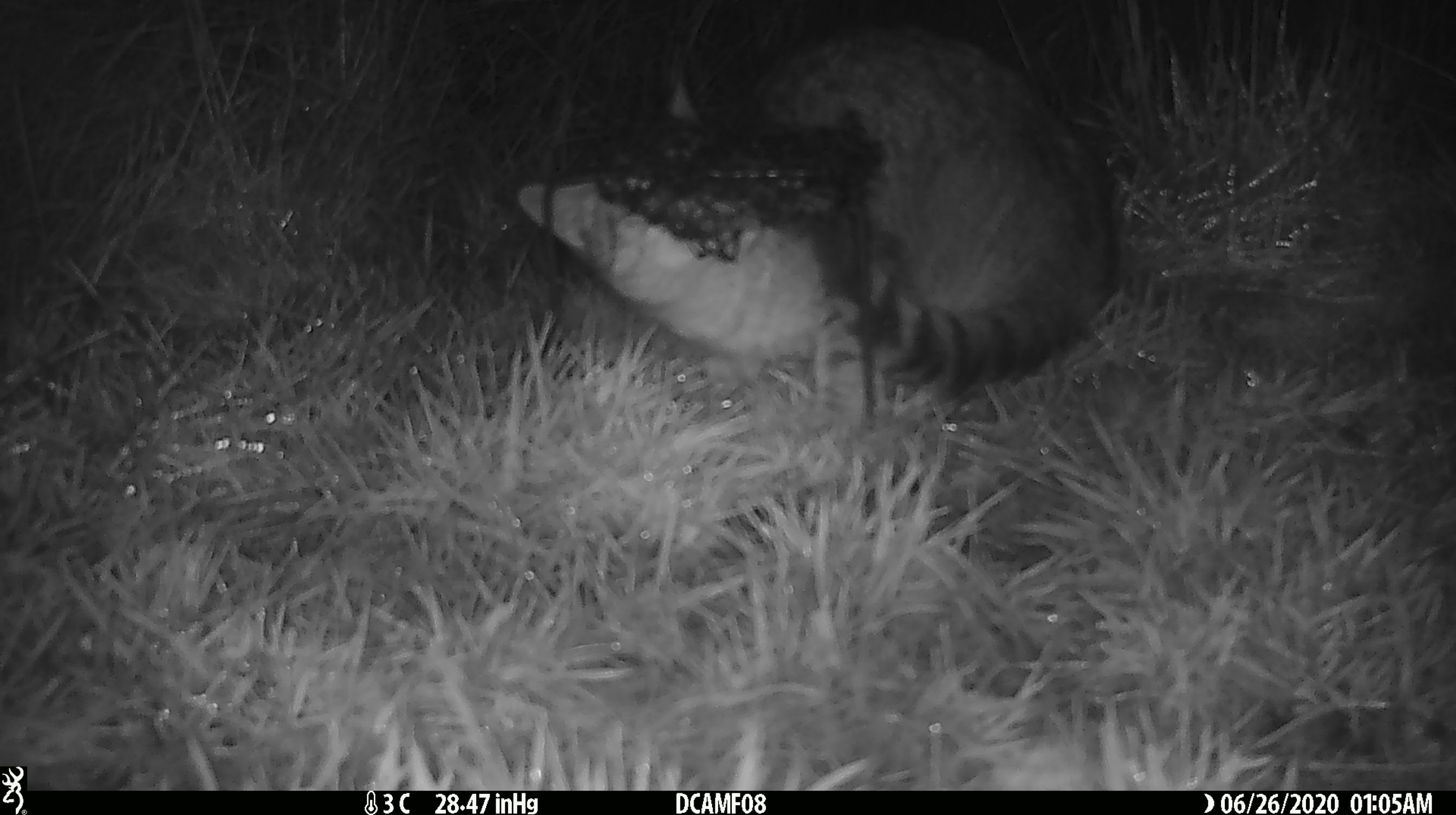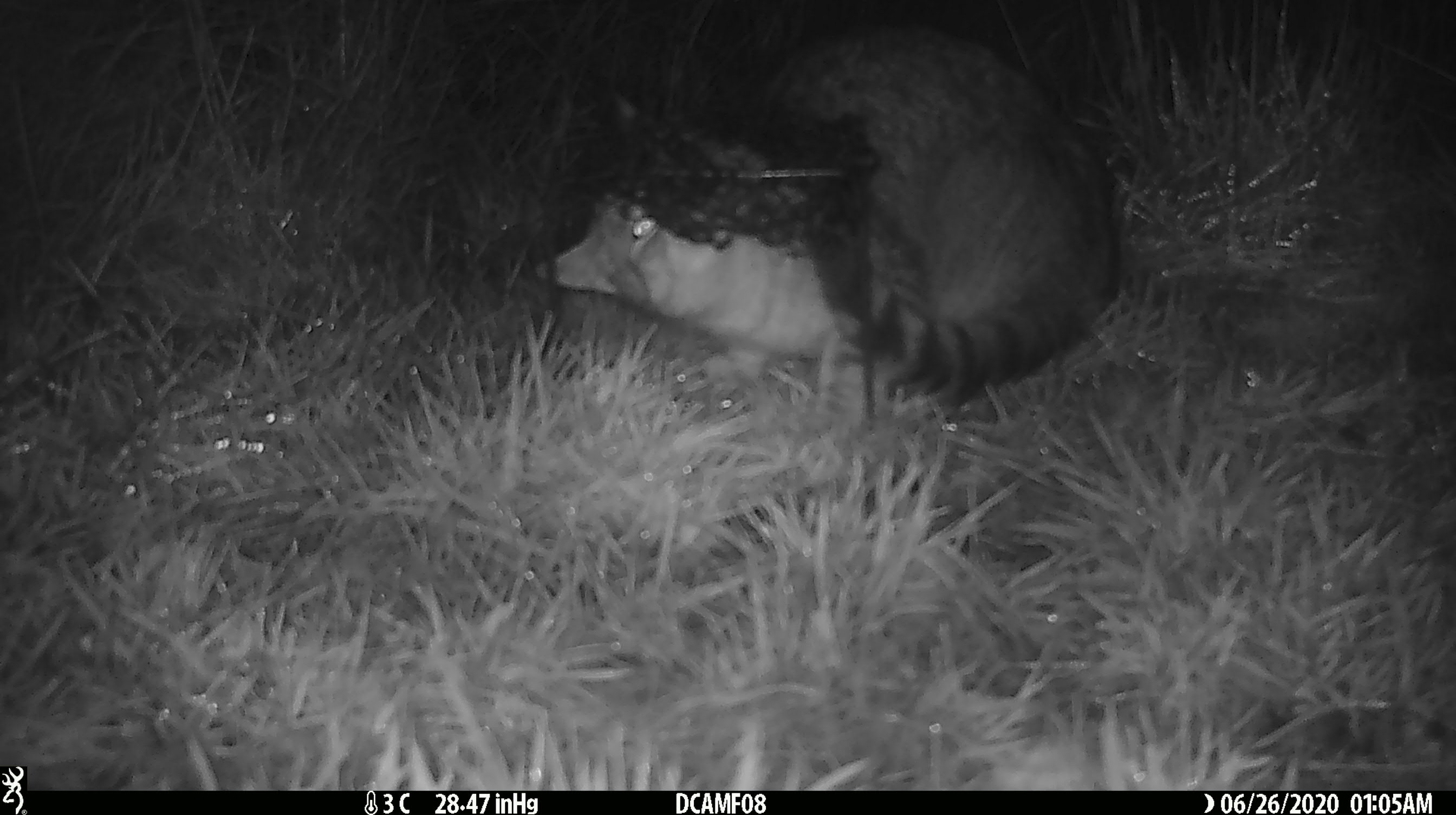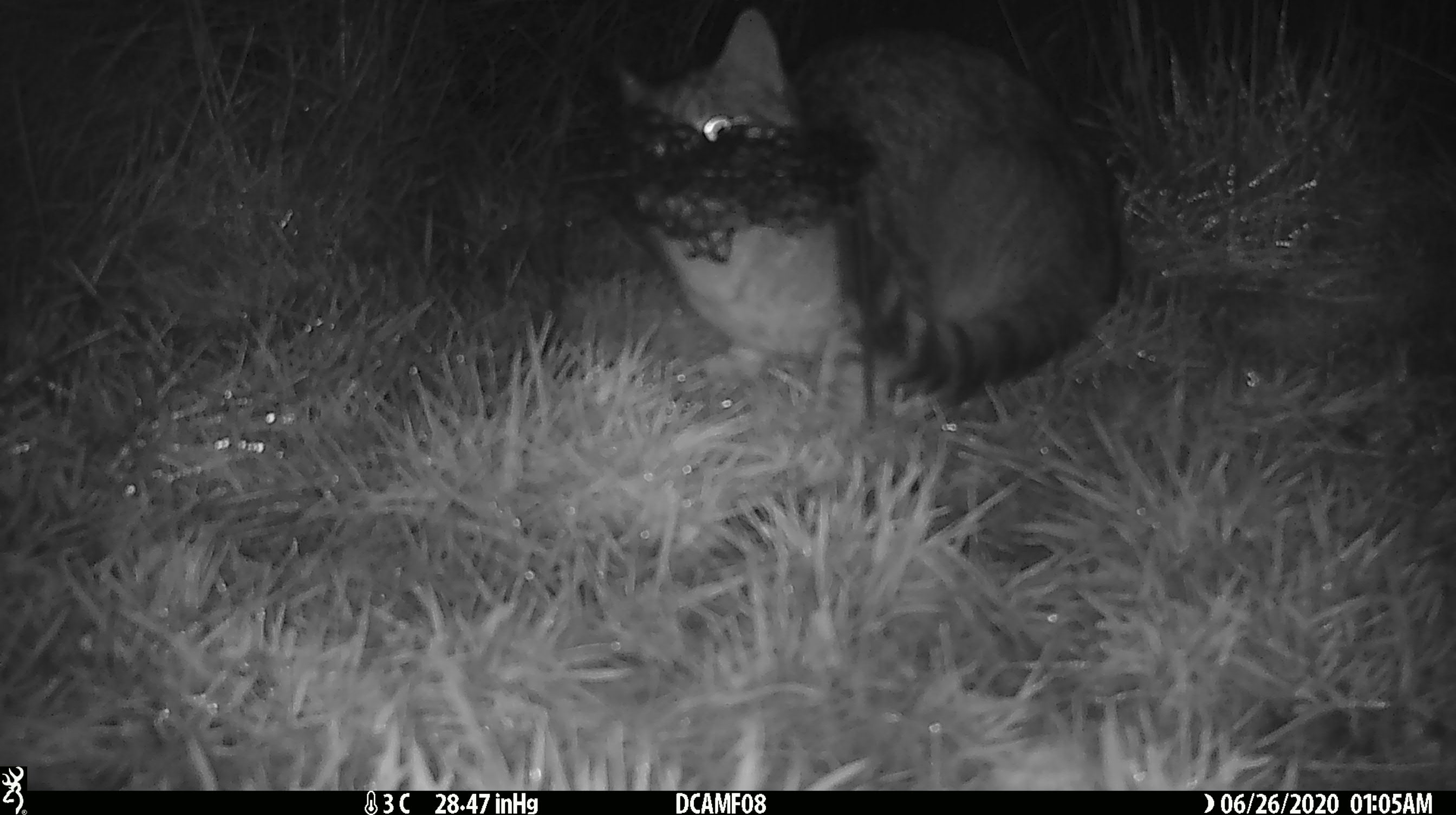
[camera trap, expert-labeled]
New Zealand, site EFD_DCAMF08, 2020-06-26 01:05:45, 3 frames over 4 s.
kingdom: Animalia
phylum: Chordata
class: Mammalia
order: Carnivora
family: Felidae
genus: Felis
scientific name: Felis catus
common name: domestic cat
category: cat